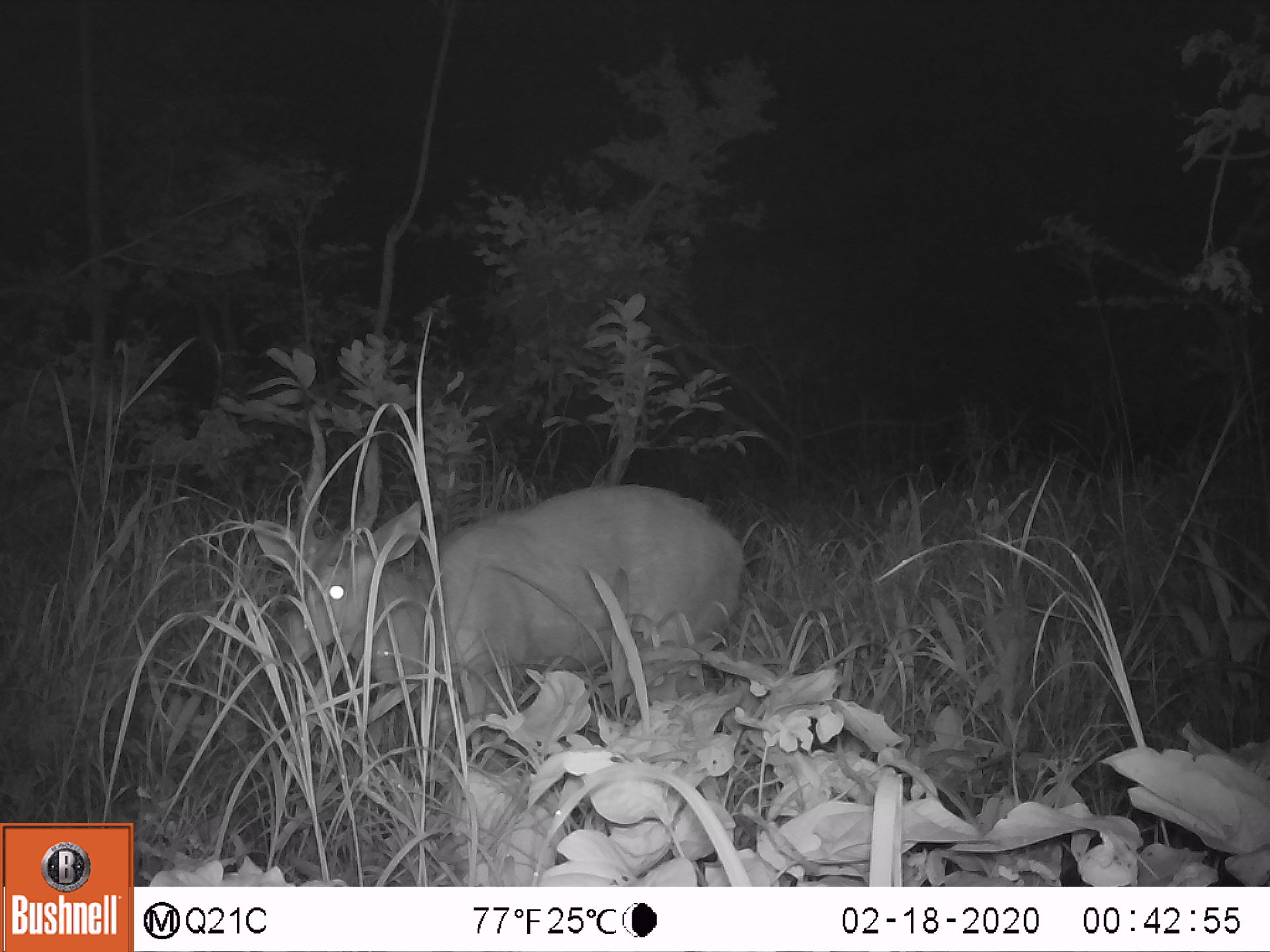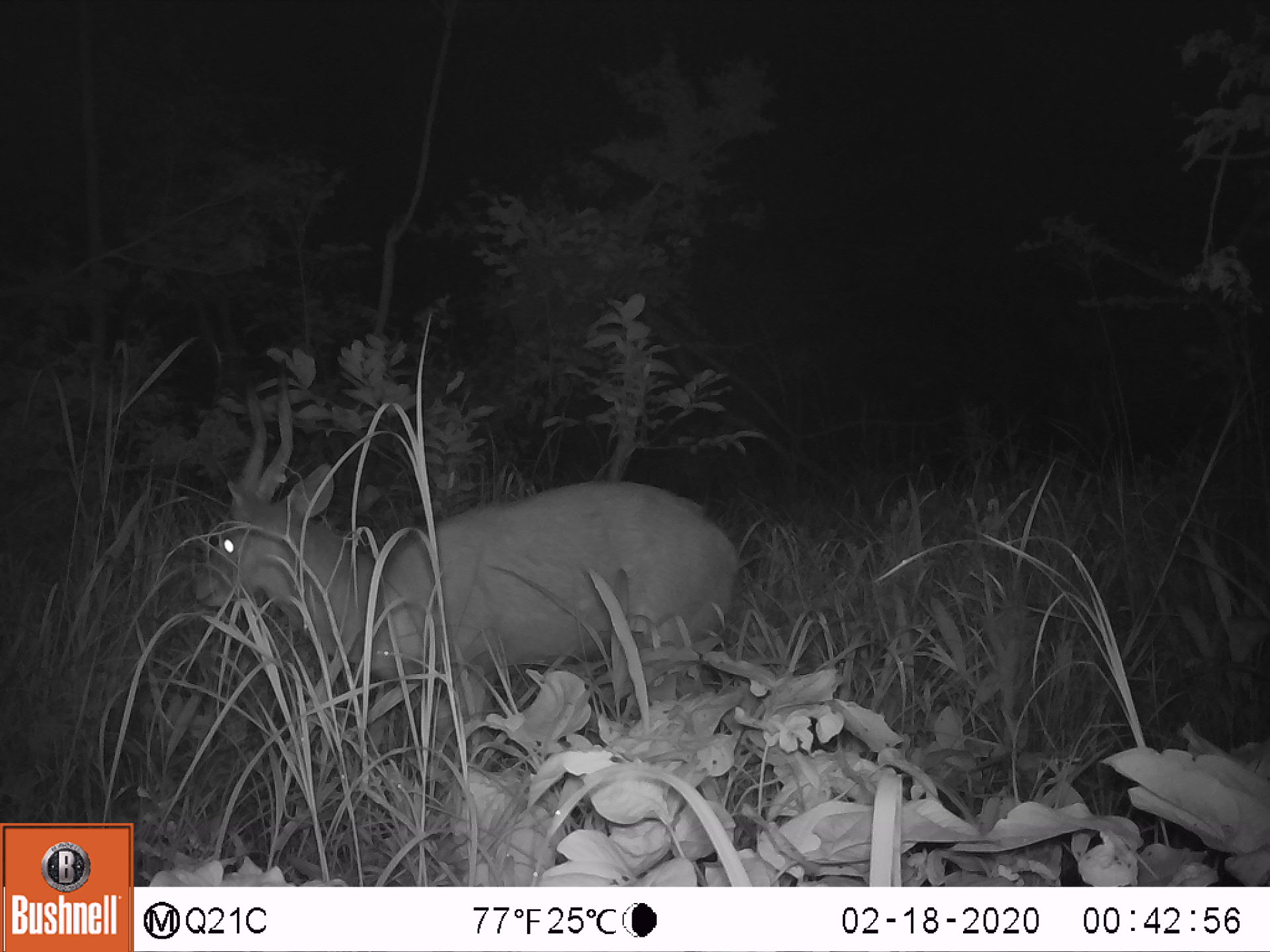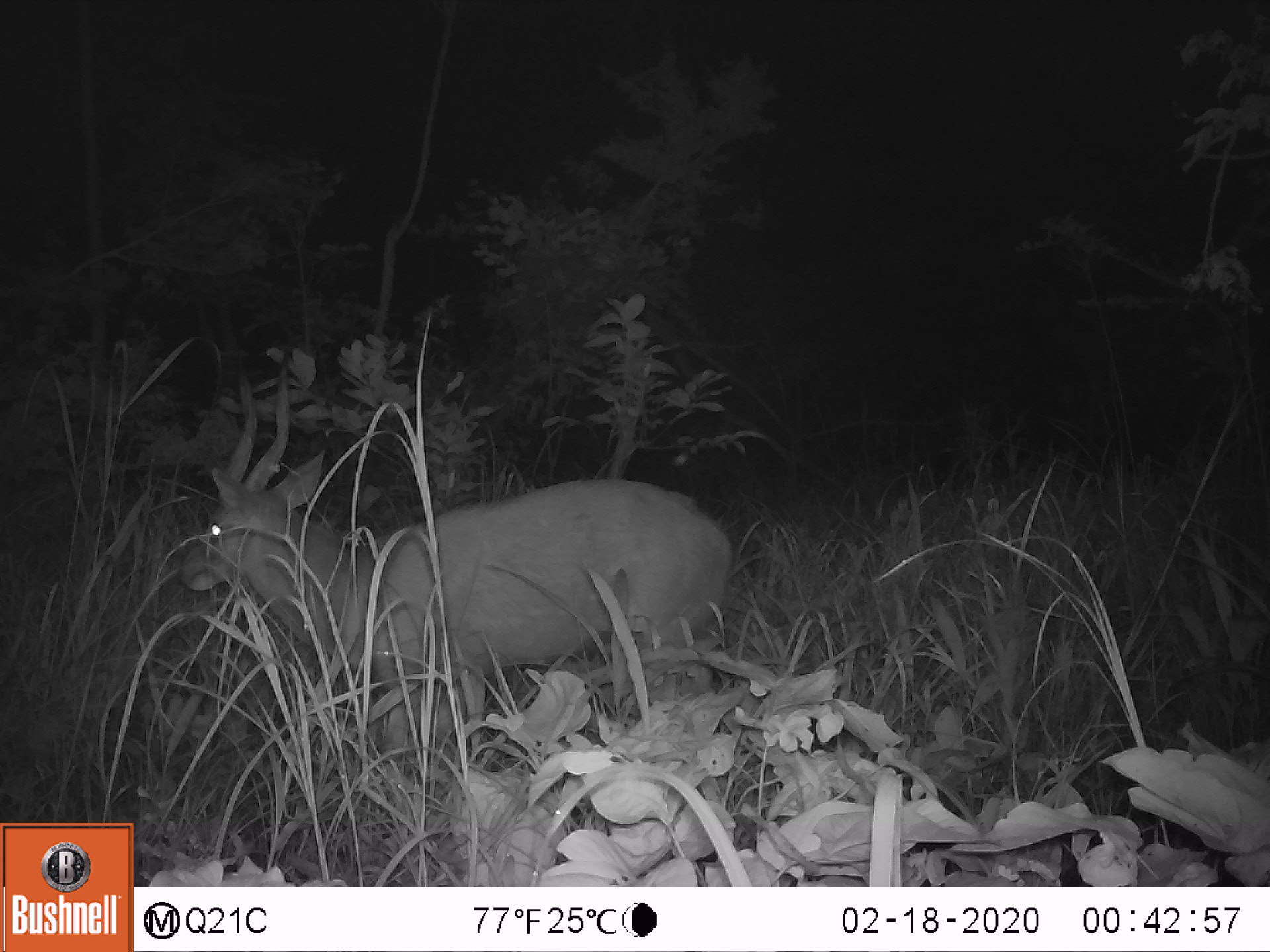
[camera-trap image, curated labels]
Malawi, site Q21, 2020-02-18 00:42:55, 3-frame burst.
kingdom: Animalia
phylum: Chordata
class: Mammalia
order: Artiodactyla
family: Bovidae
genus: Tragelaphus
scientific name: Tragelaphus sylvaticus sylvaticus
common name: cape bushbuck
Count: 1.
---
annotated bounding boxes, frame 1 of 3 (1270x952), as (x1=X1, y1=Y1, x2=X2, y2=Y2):
cape bushbuck: (x1=255, y1=407, x2=749, y2=764)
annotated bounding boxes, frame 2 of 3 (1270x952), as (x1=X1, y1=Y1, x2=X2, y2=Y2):
cape bushbuck: (x1=177, y1=358, x2=739, y2=731)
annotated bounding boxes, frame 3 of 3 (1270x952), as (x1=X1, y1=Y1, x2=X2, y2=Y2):
cape bushbuck: (x1=180, y1=348, x2=735, y2=771)